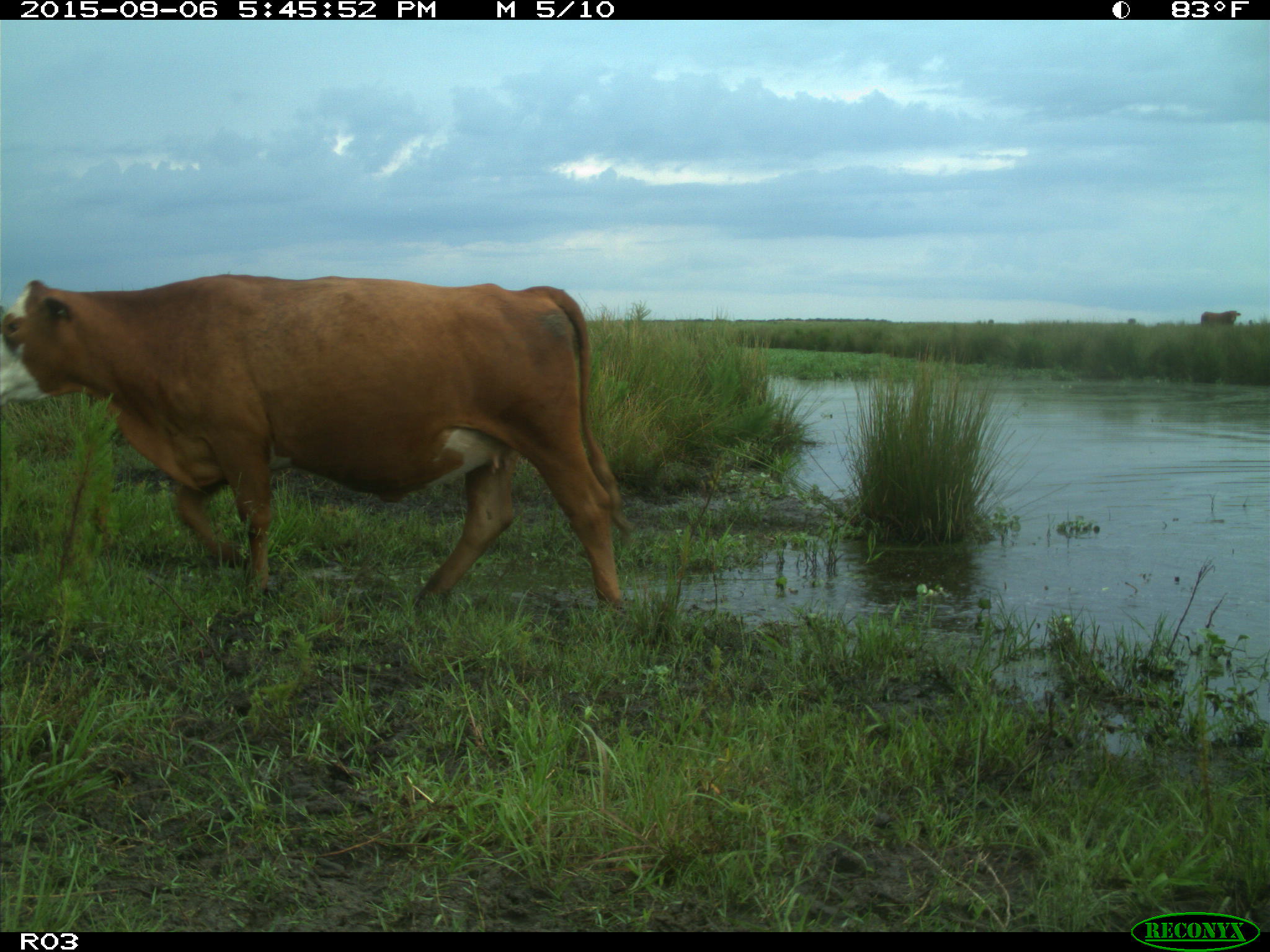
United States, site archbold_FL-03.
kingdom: Animalia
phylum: Chordata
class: Mammalia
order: Artiodactyla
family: Bovidae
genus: Bos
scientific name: Bos taurus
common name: domestic cow